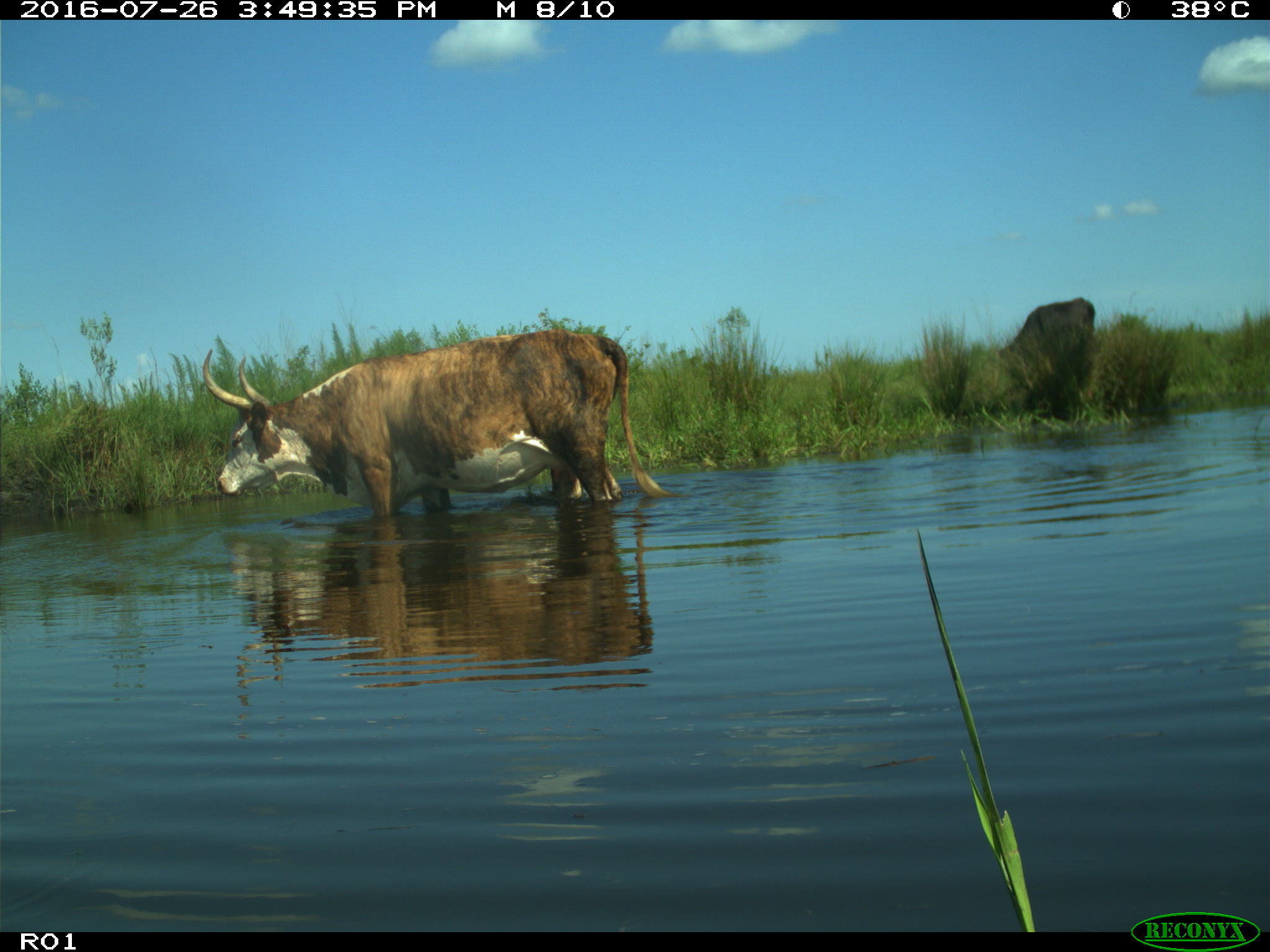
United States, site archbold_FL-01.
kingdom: Animalia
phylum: Chordata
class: Mammalia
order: Artiodactyla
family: Bovidae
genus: Bos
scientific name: Bos taurus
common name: domestic cow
Bos taurus (domestic cow).